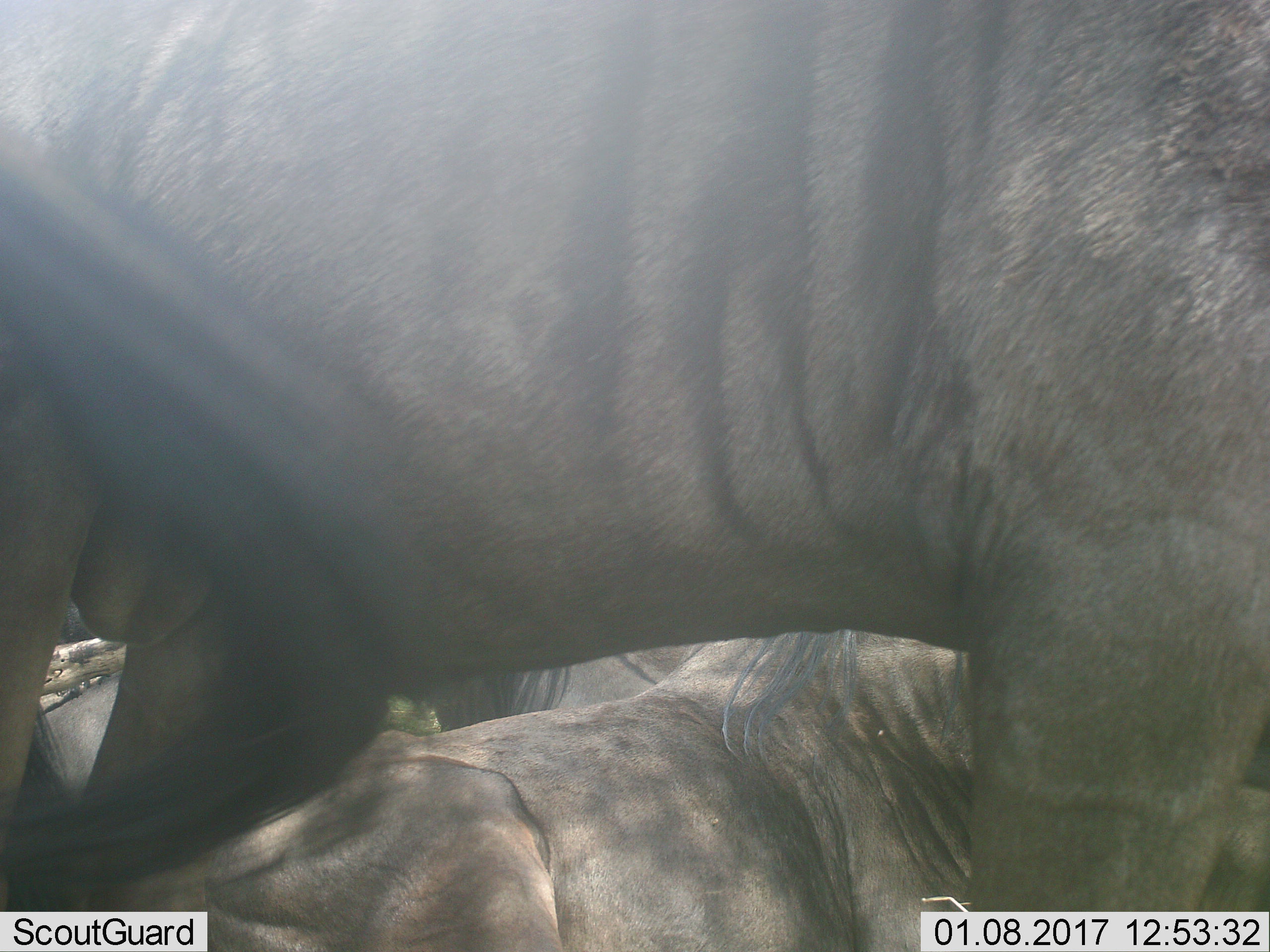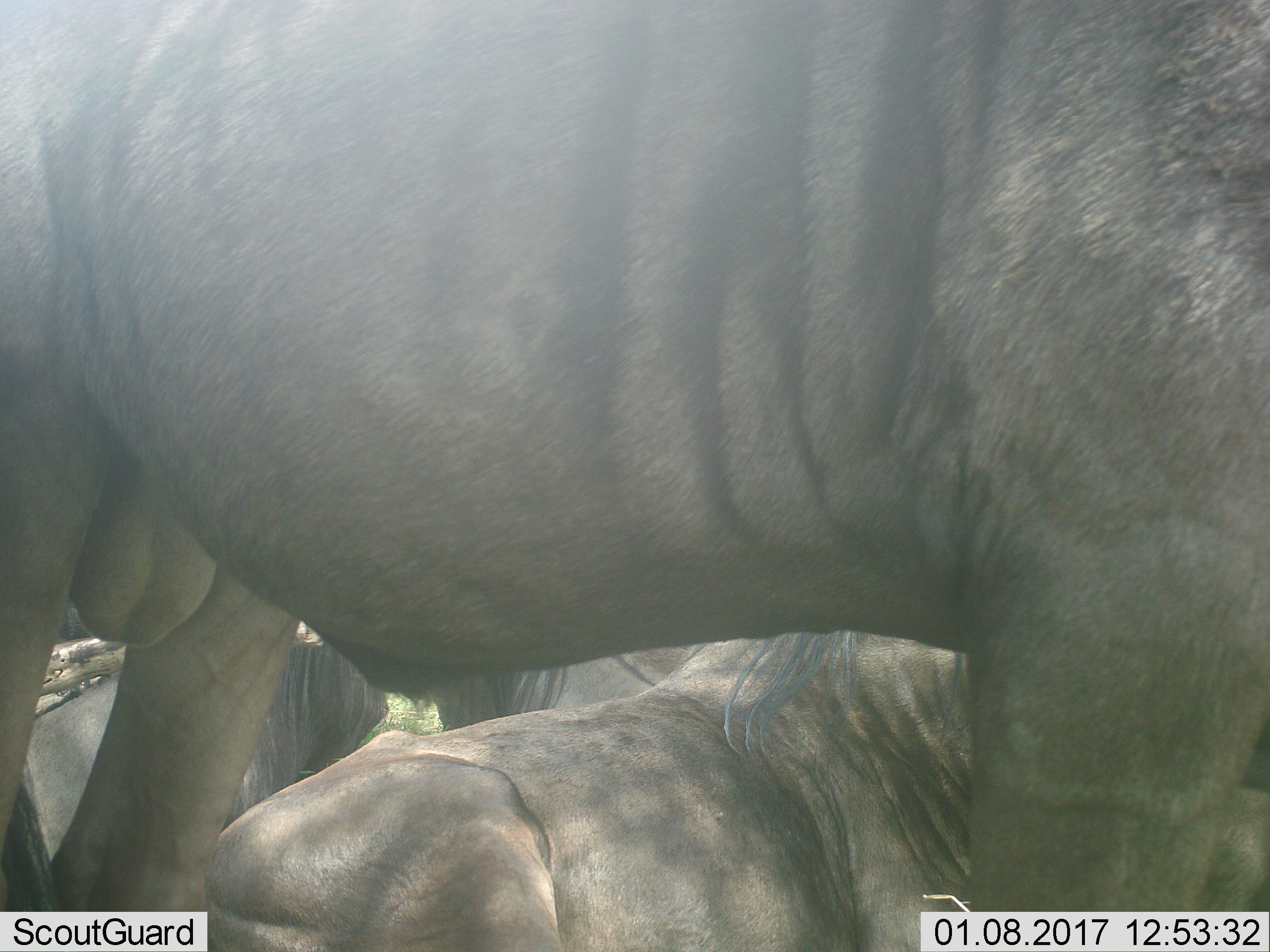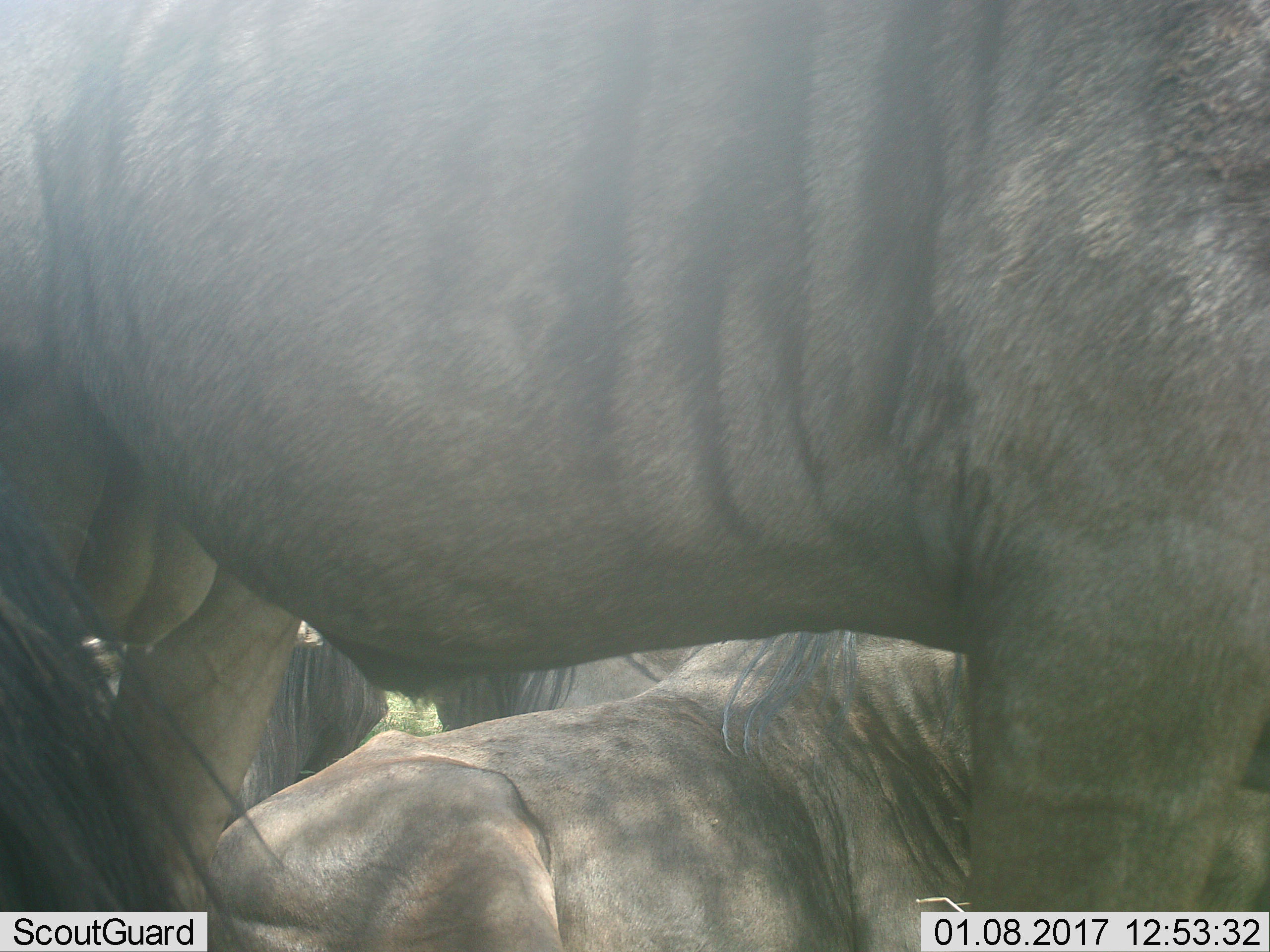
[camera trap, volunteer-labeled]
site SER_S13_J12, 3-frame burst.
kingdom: Animalia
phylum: Chordata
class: Mammalia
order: Artiodactyla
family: Bovidae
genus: Connochaetes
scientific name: Connochaetes taurinus taurinus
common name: blue wildebeest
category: wildebeestblue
Wildebeestblue (blue wildebeest) (Connochaetes taurinus taurinus), count 4. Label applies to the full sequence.